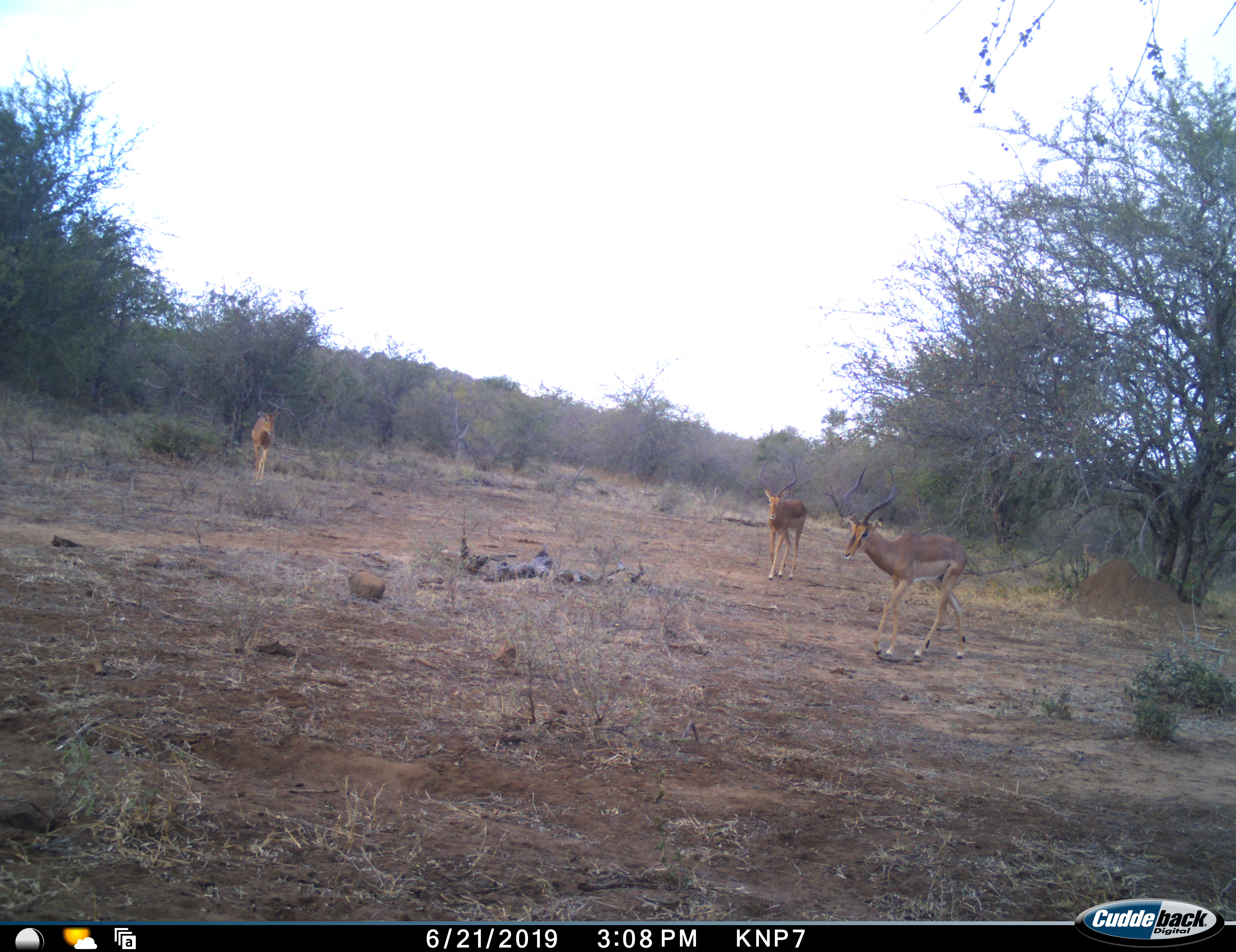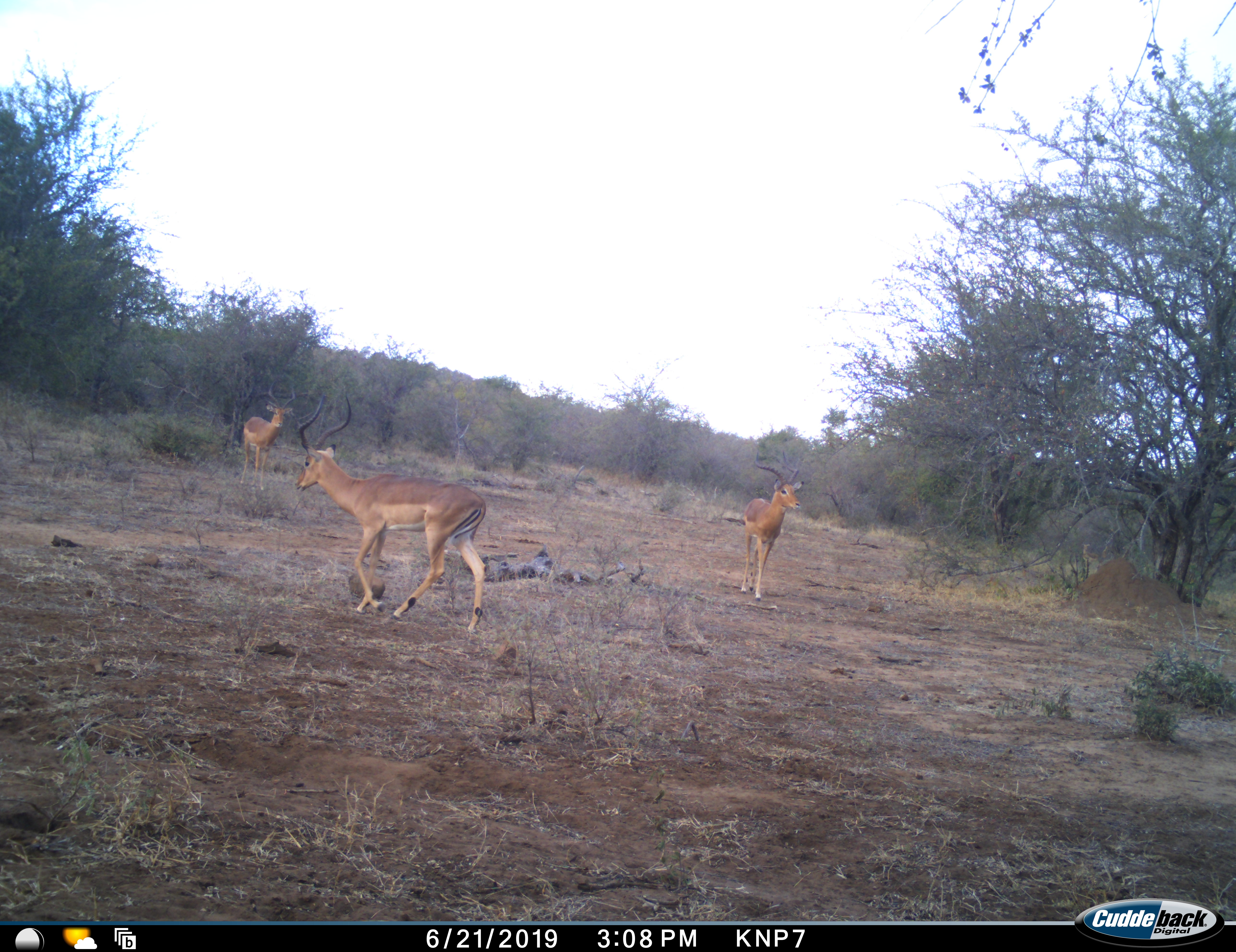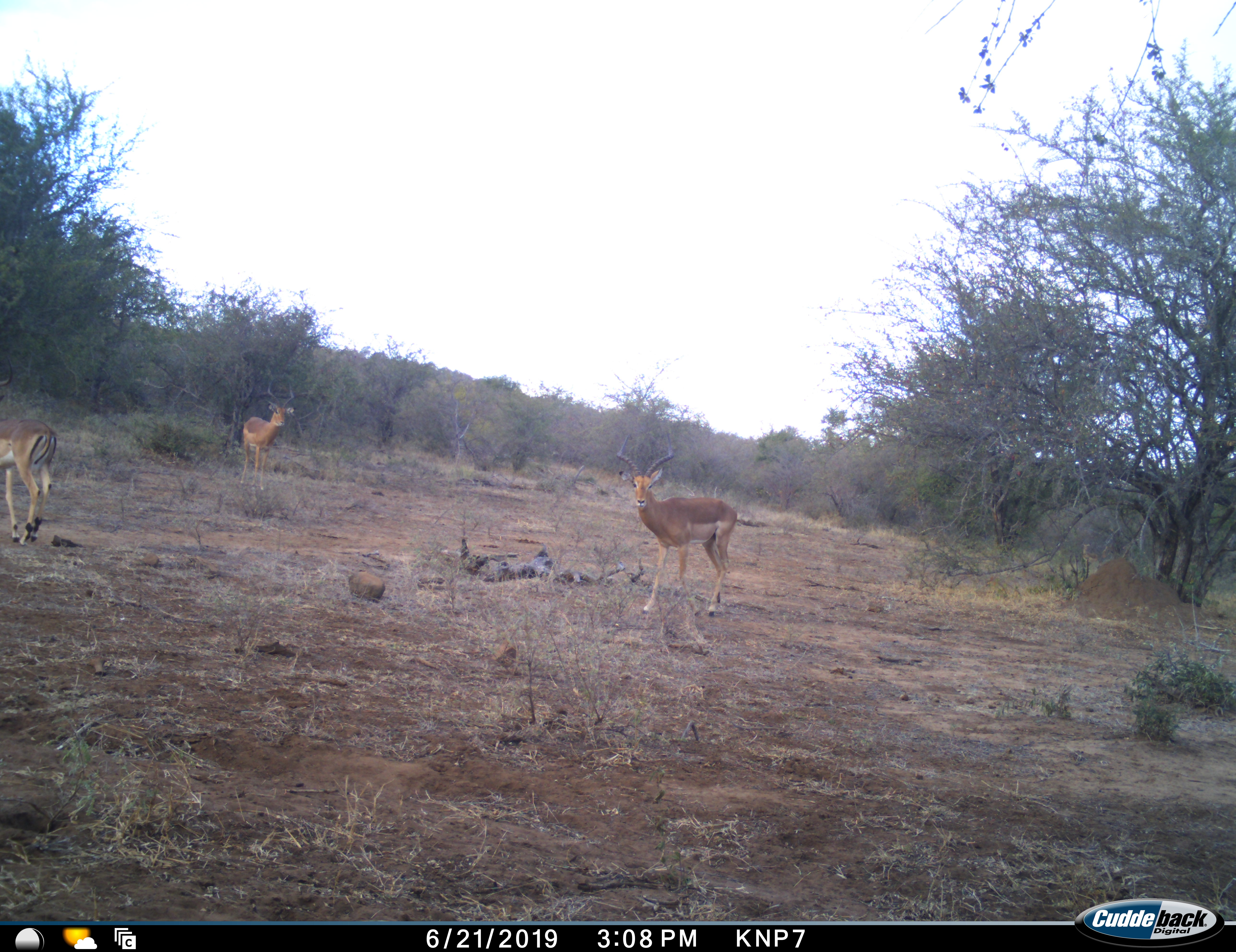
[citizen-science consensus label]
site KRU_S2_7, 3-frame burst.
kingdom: Animalia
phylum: Chordata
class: Mammalia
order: Artiodactyla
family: Bovidae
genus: Aepyceros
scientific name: Aepyceros melampus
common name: impala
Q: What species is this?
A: Impala (Aepyceros melampus).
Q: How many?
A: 3.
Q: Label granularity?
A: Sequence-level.